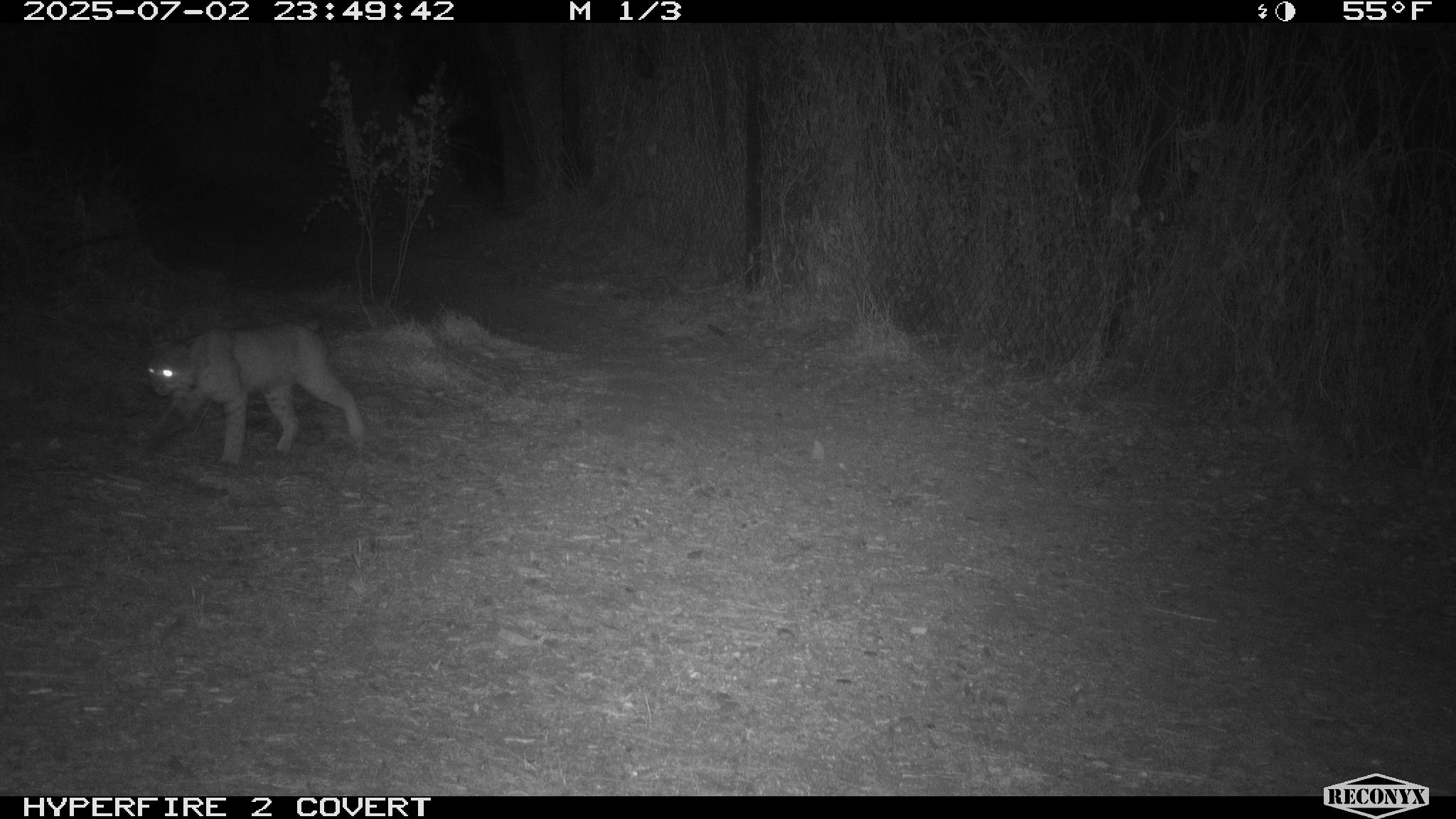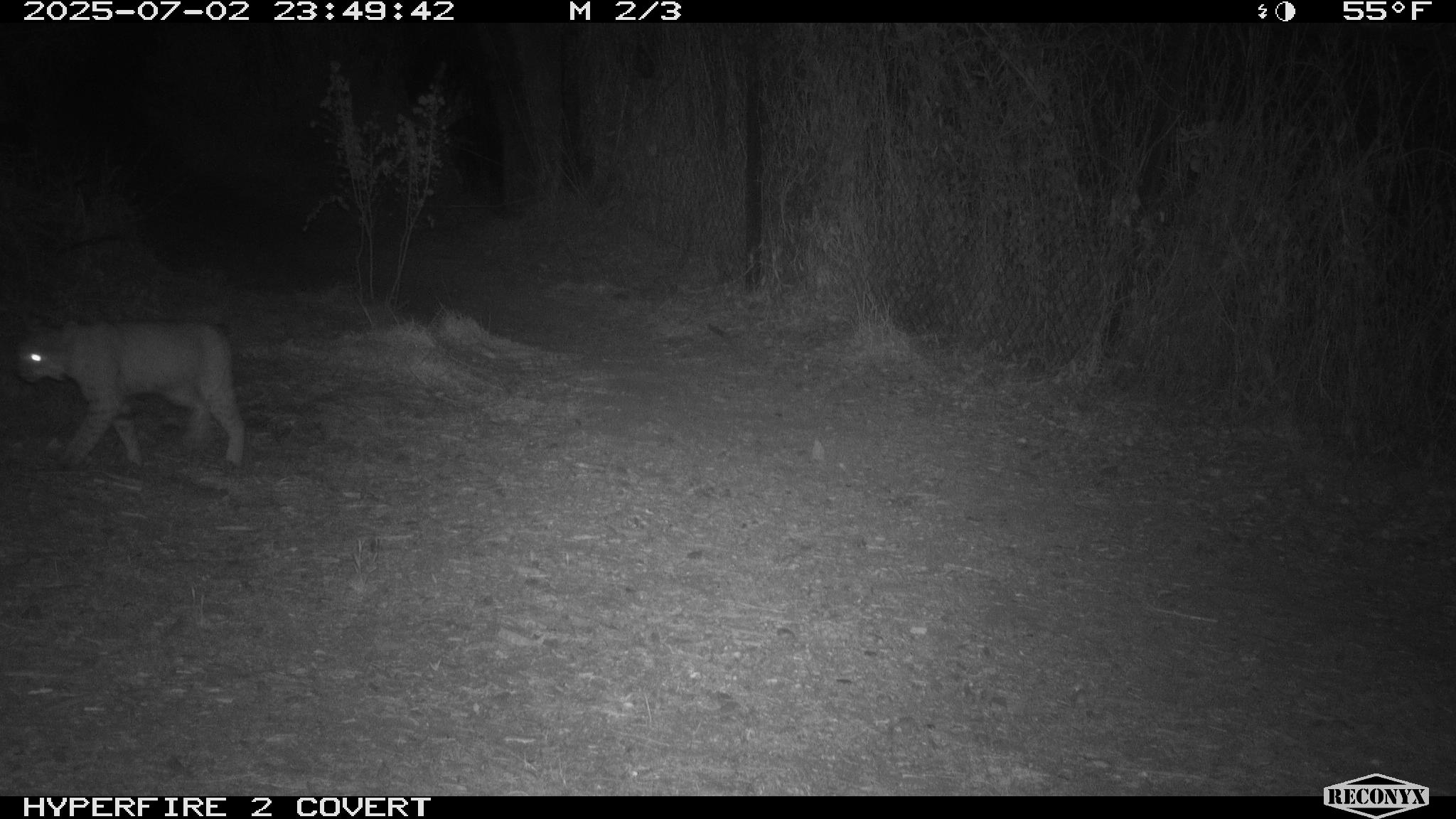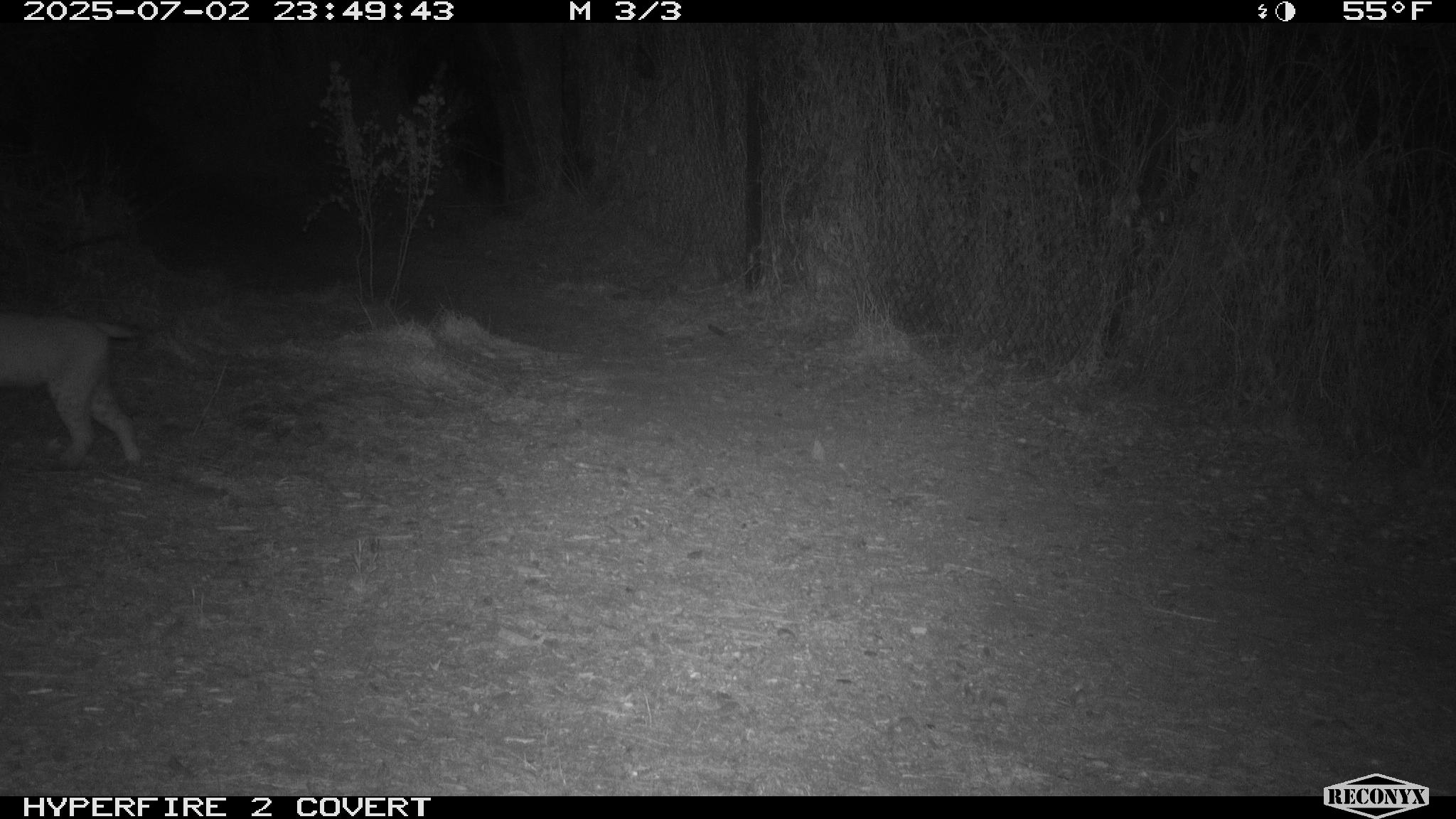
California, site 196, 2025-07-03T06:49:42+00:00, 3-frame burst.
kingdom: Animalia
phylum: Chordata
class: Mammalia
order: Carnivora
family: Felidae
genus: Lynx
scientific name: Lynx rufus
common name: bobcat